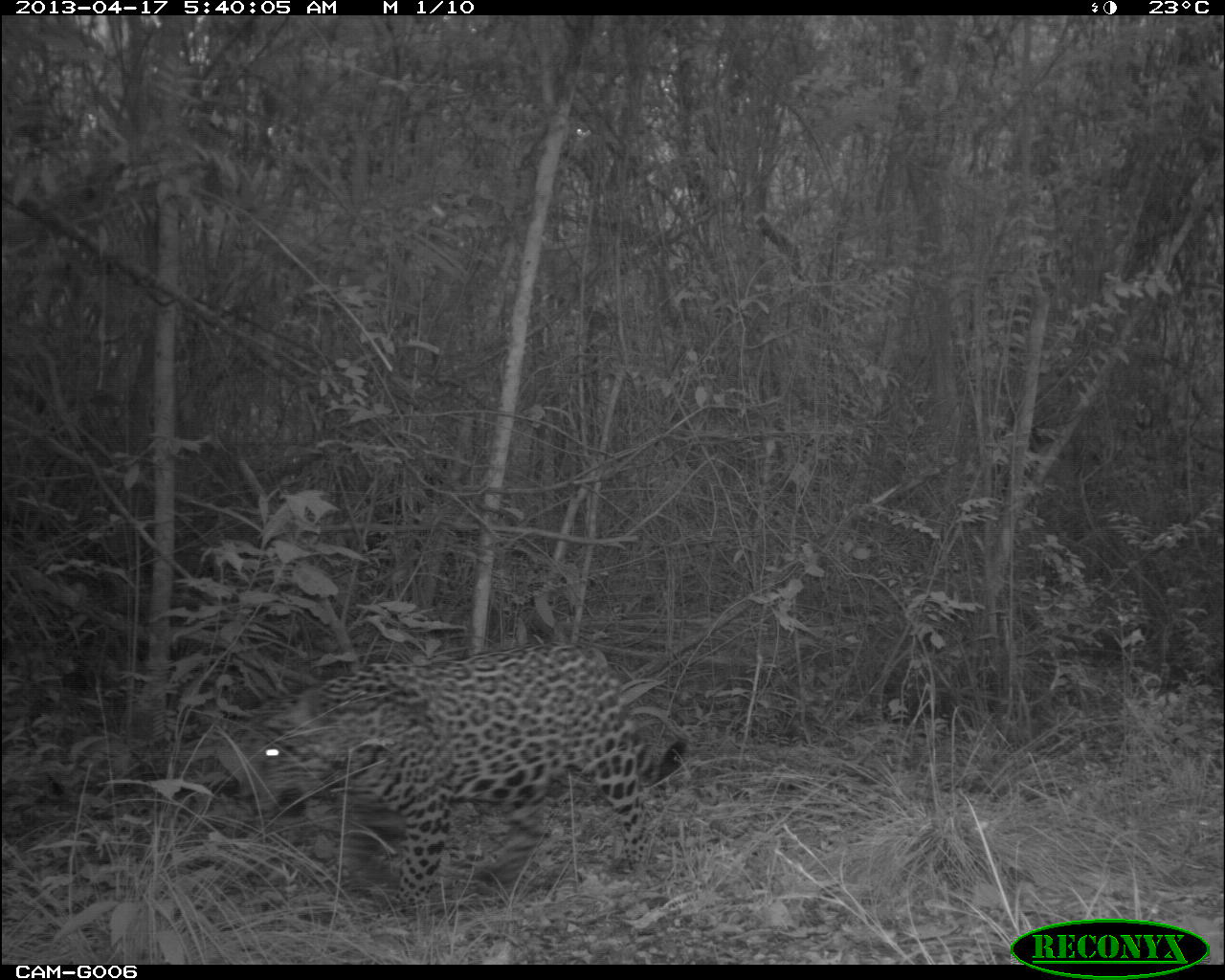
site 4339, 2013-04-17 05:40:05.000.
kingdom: Animalia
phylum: Chordata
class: Mammalia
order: Carnivora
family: Felidae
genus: Panthera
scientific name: Panthera onca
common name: jaguar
Panthera onca (jaguar), count 1, sex male.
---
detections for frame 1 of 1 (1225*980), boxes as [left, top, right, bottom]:
panthera onca: [240, 640, 687, 918]